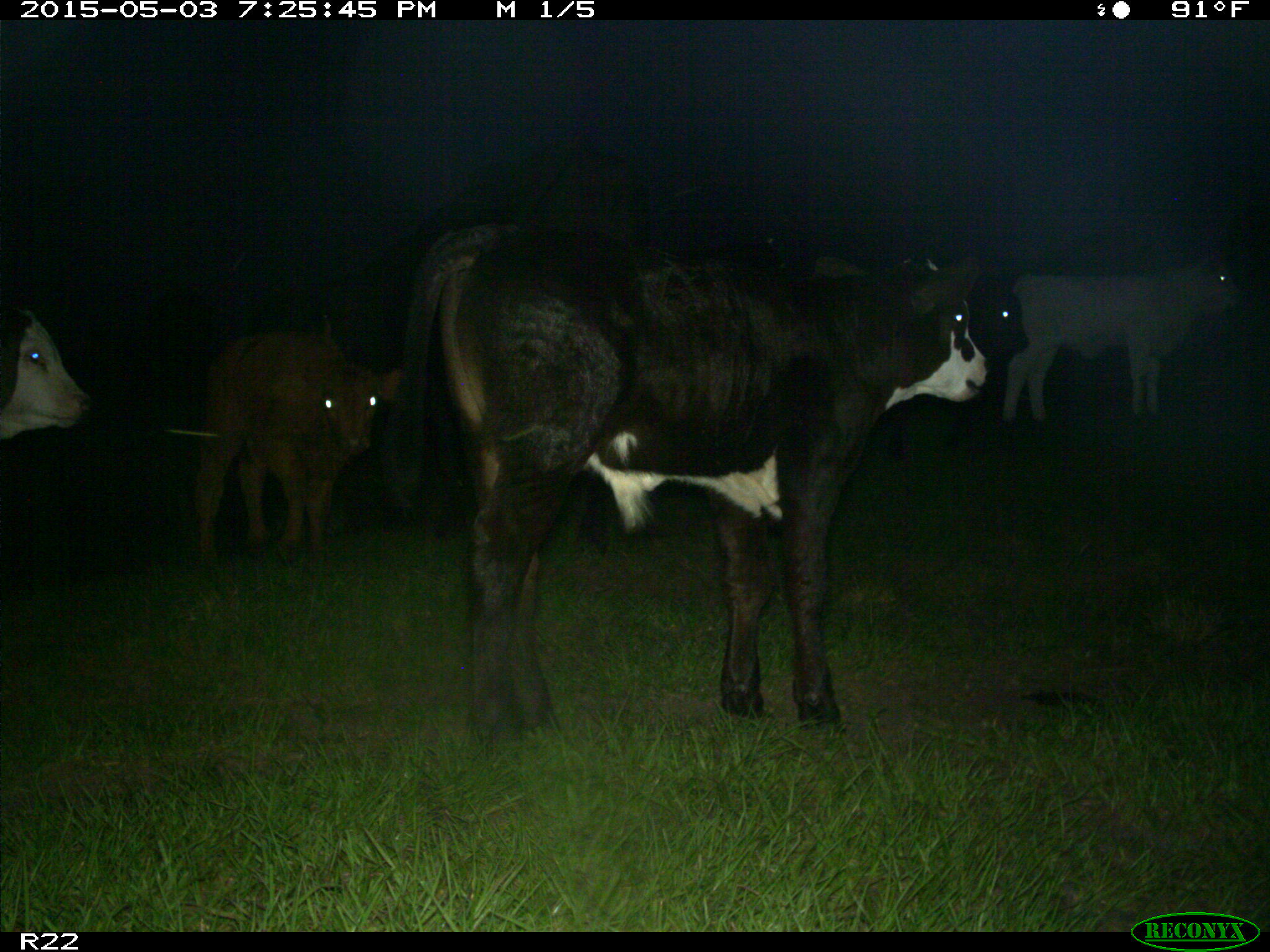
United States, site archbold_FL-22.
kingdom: Animalia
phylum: Chordata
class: Mammalia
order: Artiodactyla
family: Bovidae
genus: Bos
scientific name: Bos taurus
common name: domestic cow